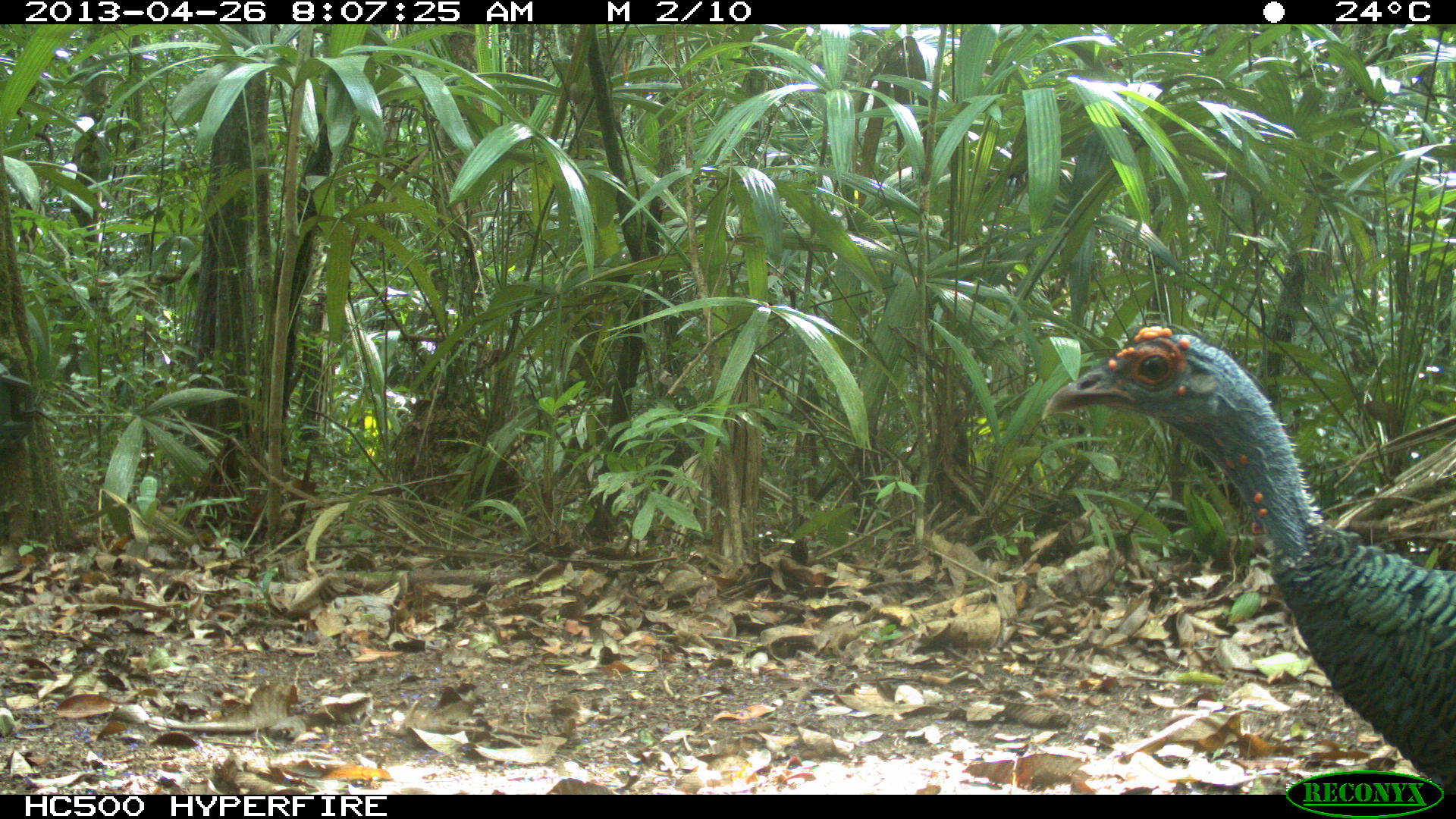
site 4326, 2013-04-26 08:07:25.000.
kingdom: Animalia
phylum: Chordata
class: Aves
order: Galliformes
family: Phasianidae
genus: Meleagris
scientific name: Meleagris ocellata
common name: ocellated turkey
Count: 4.